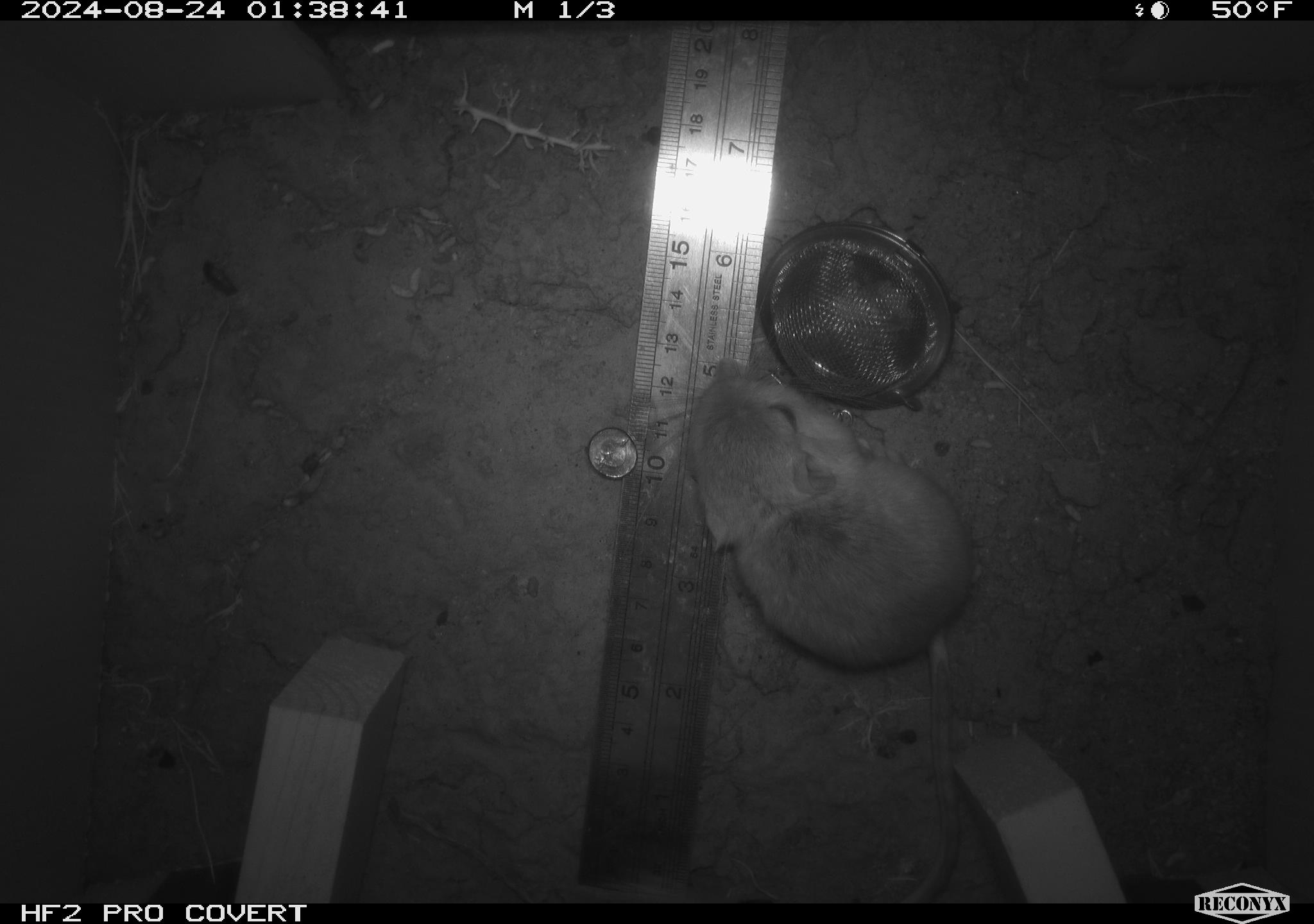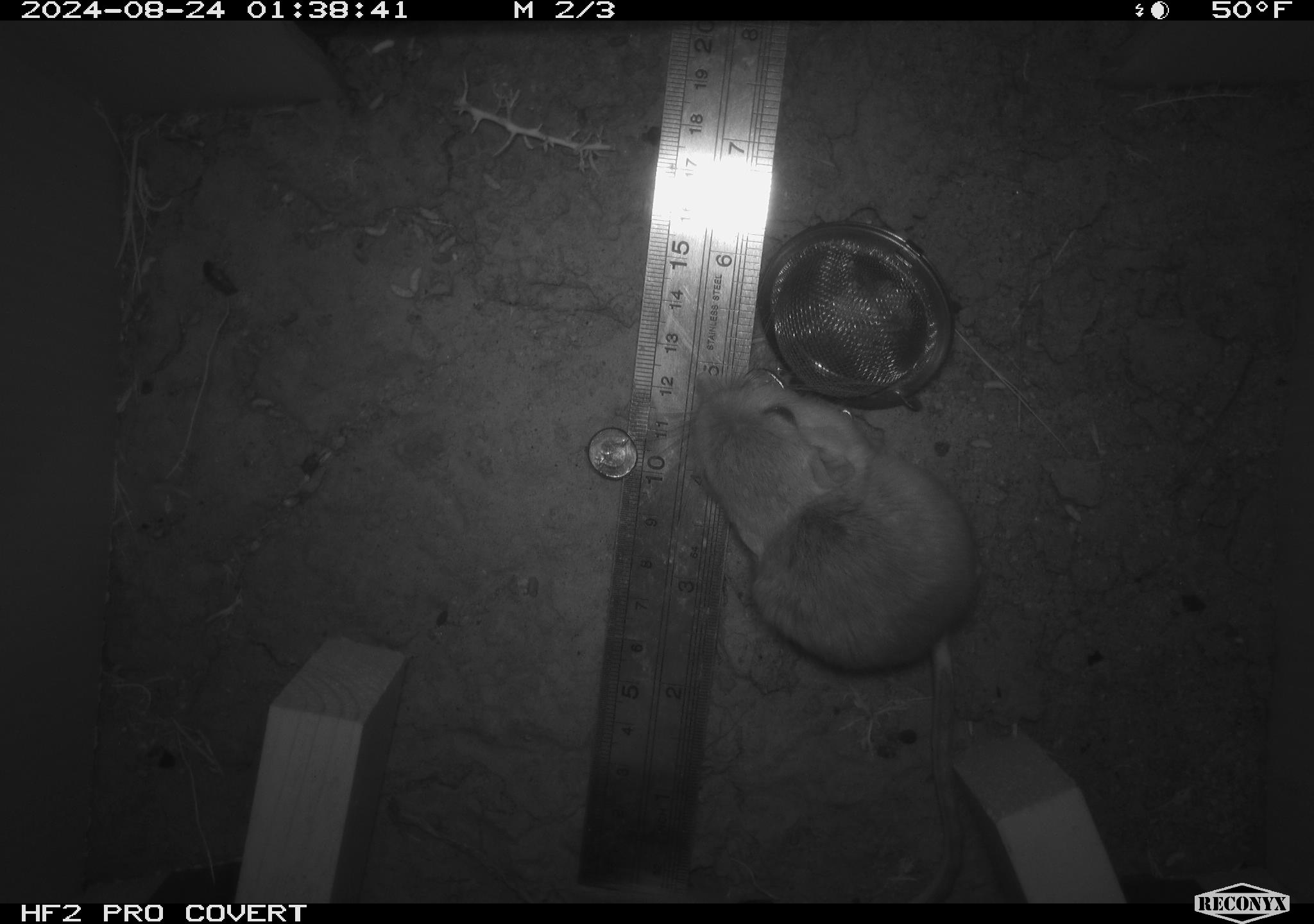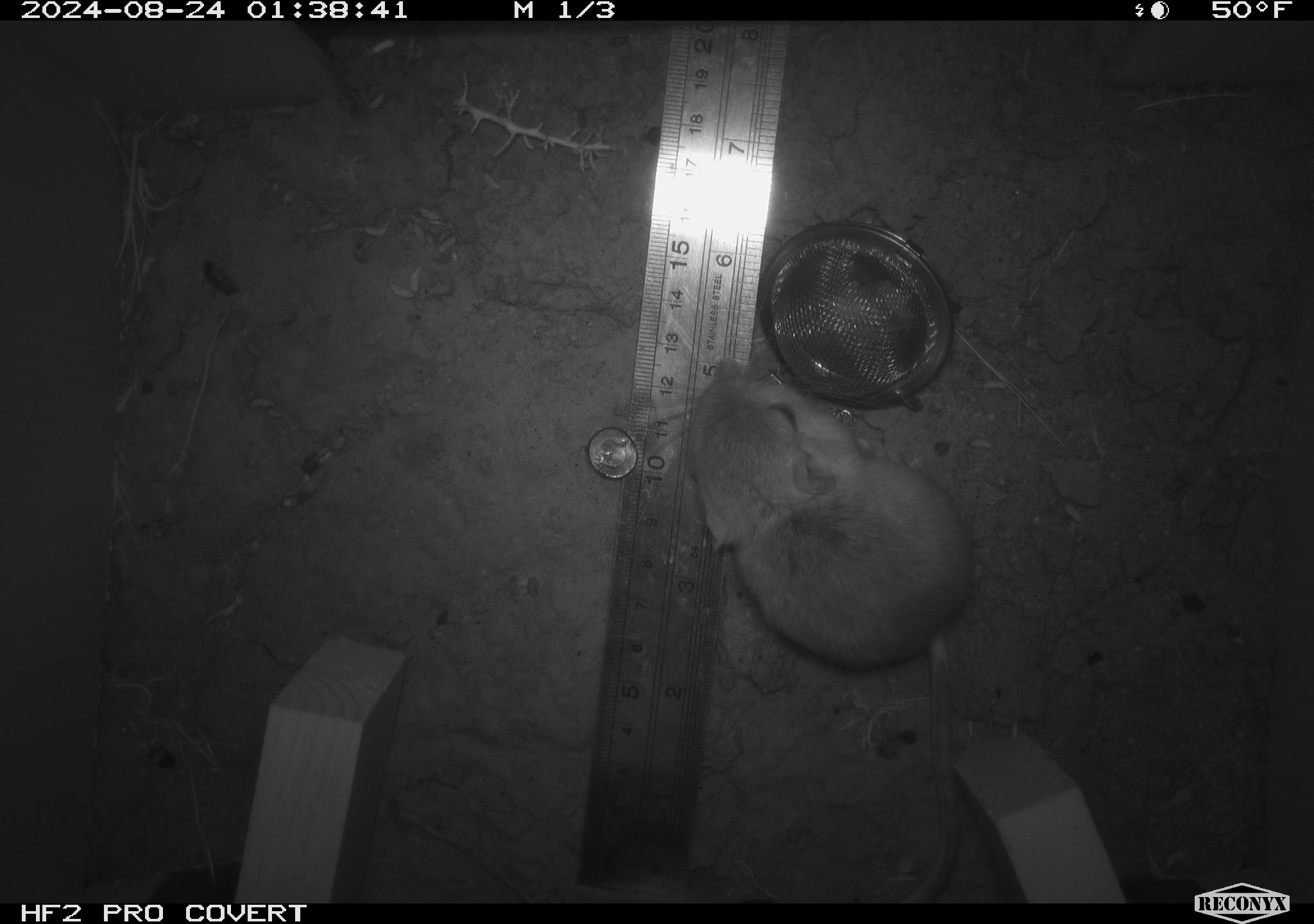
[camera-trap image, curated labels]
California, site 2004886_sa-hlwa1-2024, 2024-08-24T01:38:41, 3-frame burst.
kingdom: Animalia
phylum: Chordata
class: Mammalia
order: Rodentia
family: Heteromyidae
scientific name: Heteromyidae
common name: kangaroo rats and pocket mice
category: heteromyidae family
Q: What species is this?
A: Heteromyidae family (kangaroo rats and pocket mice) (Heteromyidae).